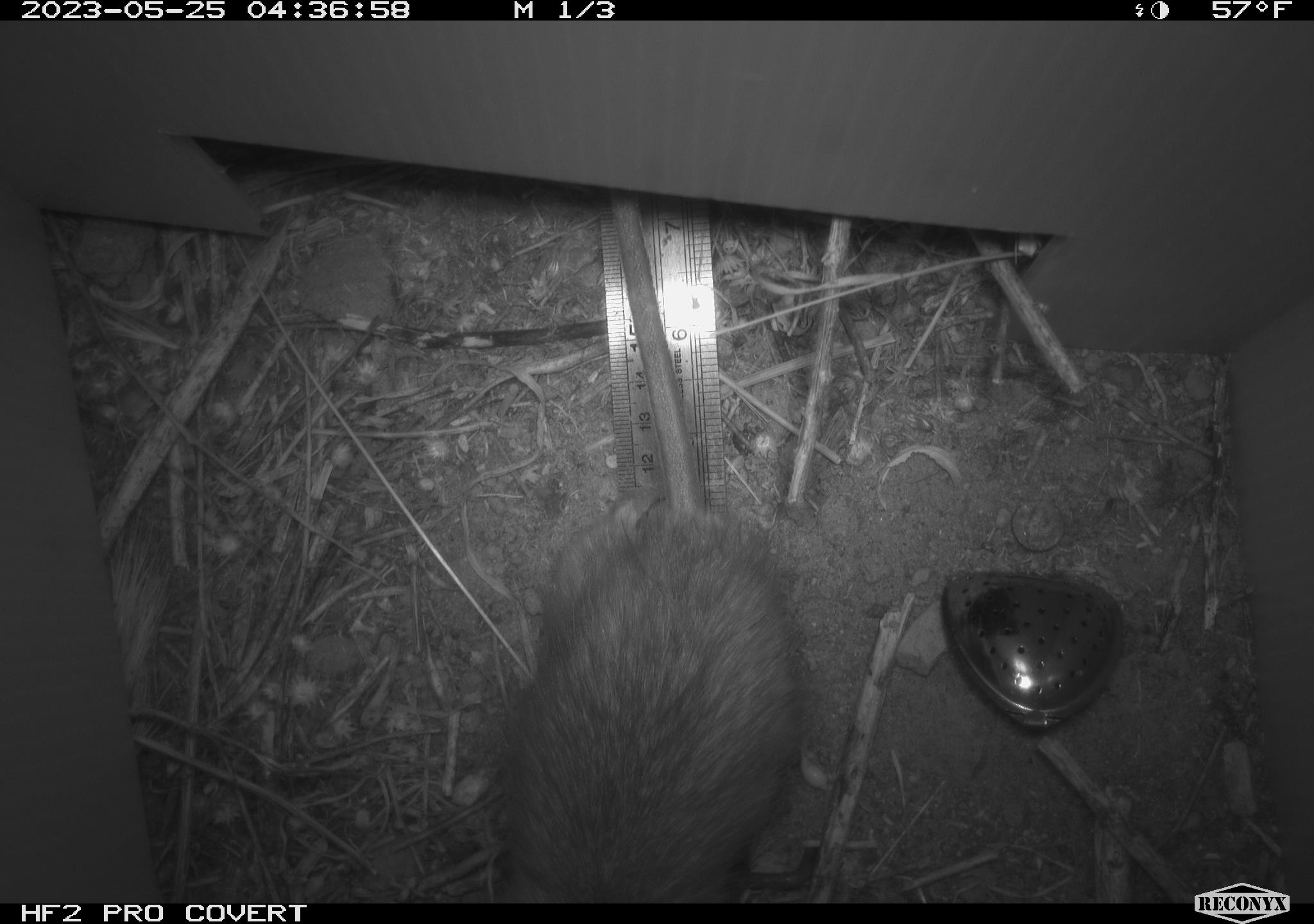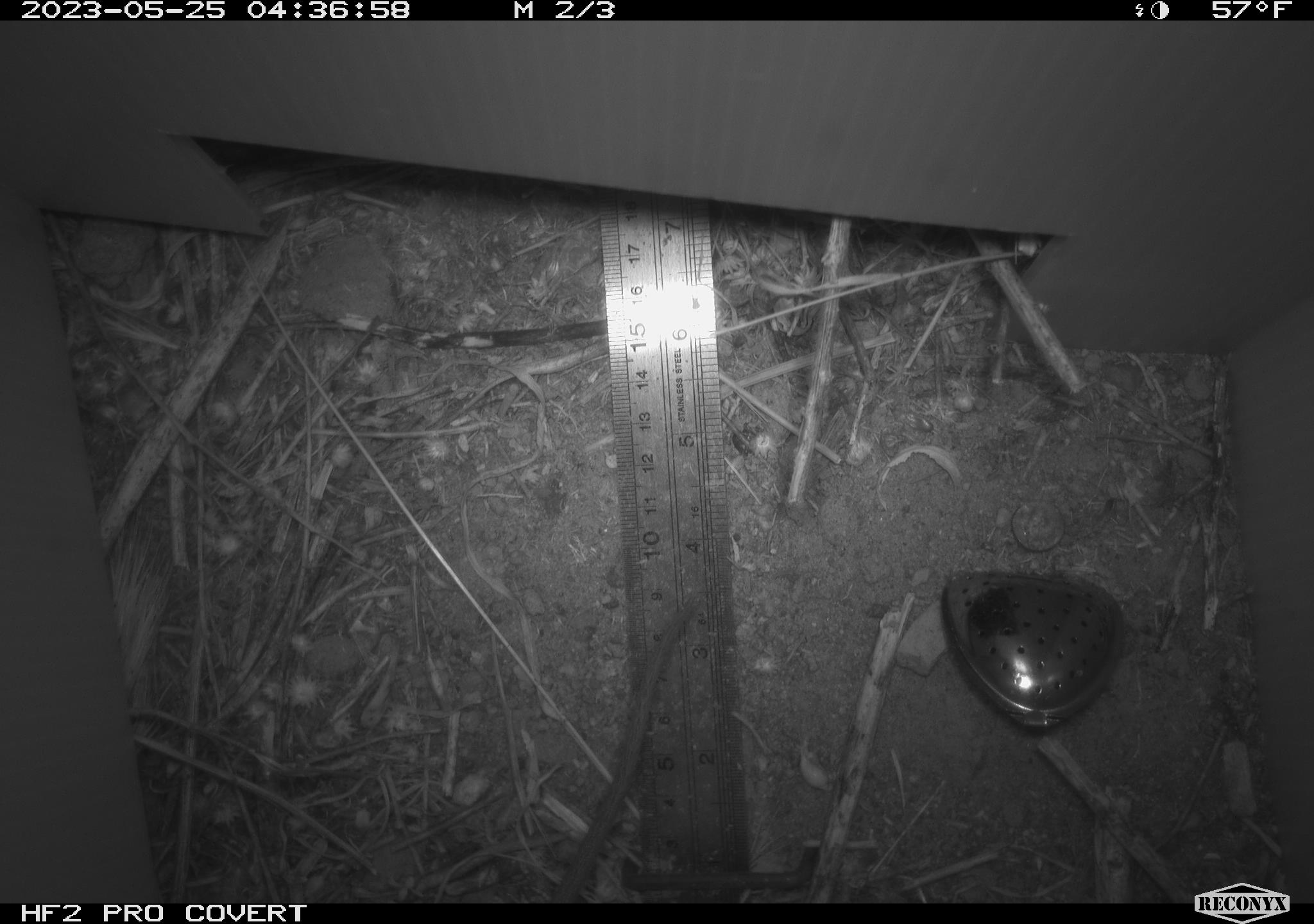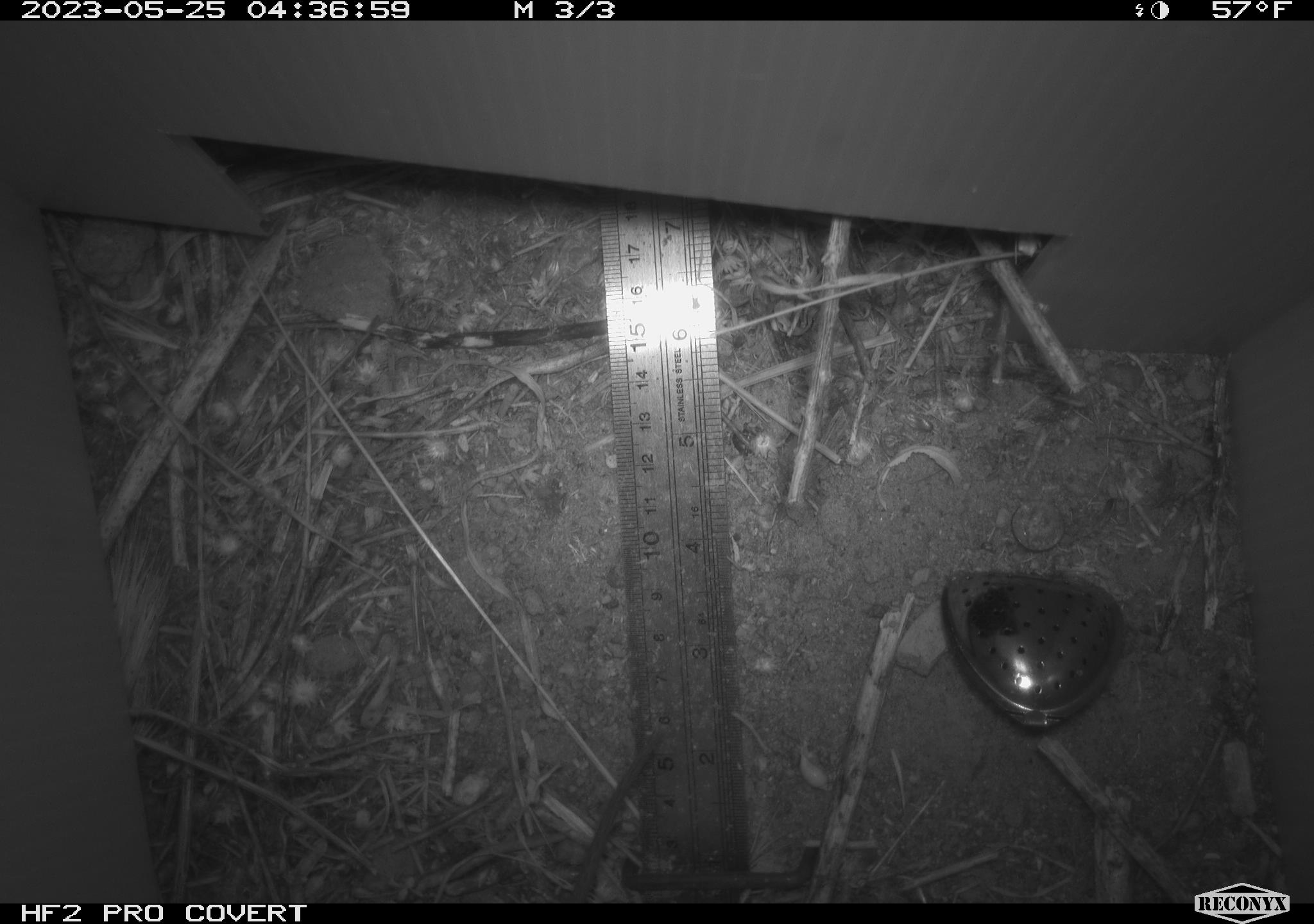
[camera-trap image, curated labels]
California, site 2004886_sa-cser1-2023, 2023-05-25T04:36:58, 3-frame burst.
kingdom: Animalia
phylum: Chordata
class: Mammalia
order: Rodentia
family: Muridae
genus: Rattus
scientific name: Rattus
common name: rat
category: rattus species